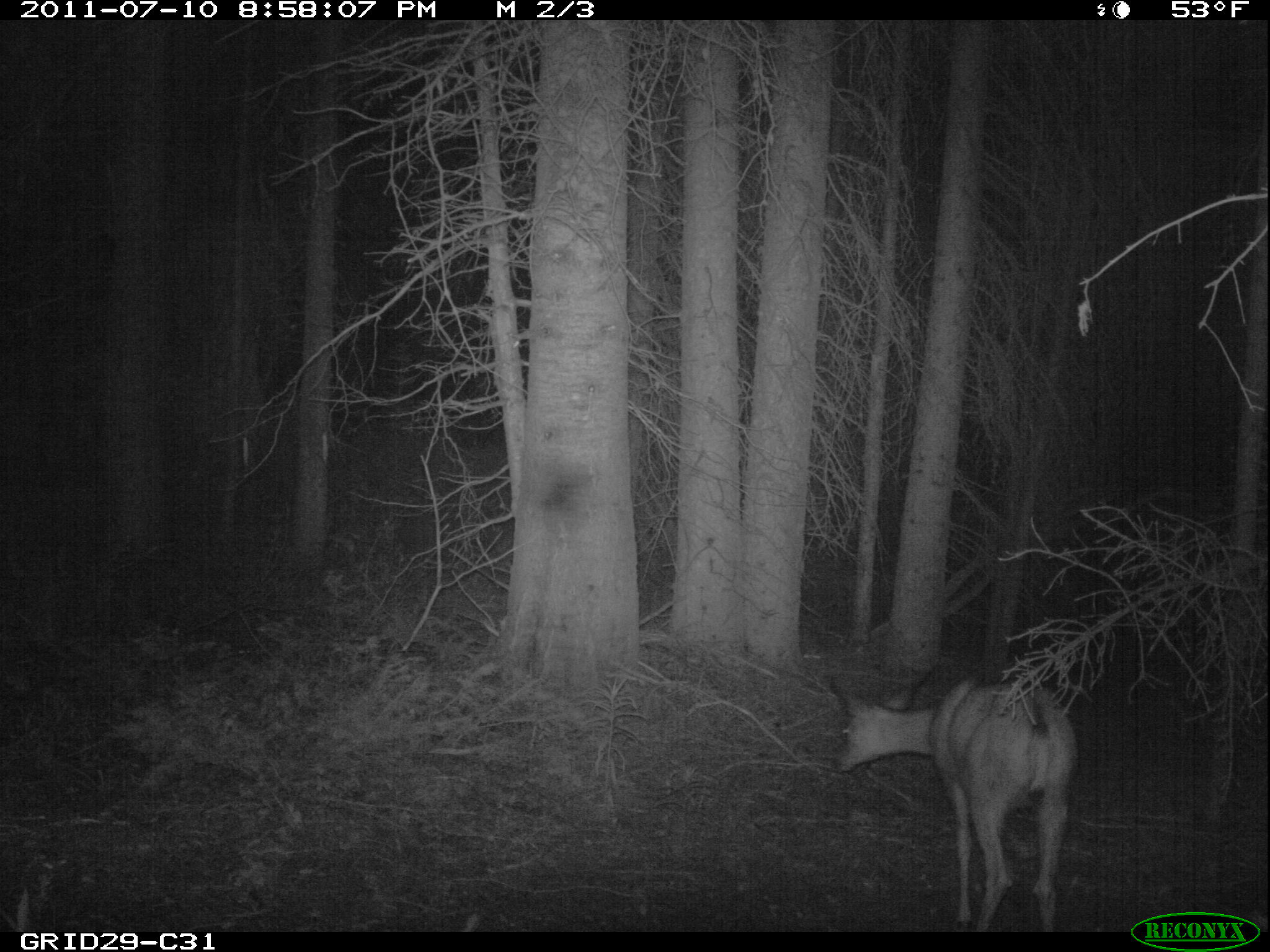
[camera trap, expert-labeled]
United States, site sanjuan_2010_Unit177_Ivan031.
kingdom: Animalia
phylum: Chordata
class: Mammalia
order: Artiodactyla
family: Cervidae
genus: Odocoileus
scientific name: Odocoileus hemionus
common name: mule deer